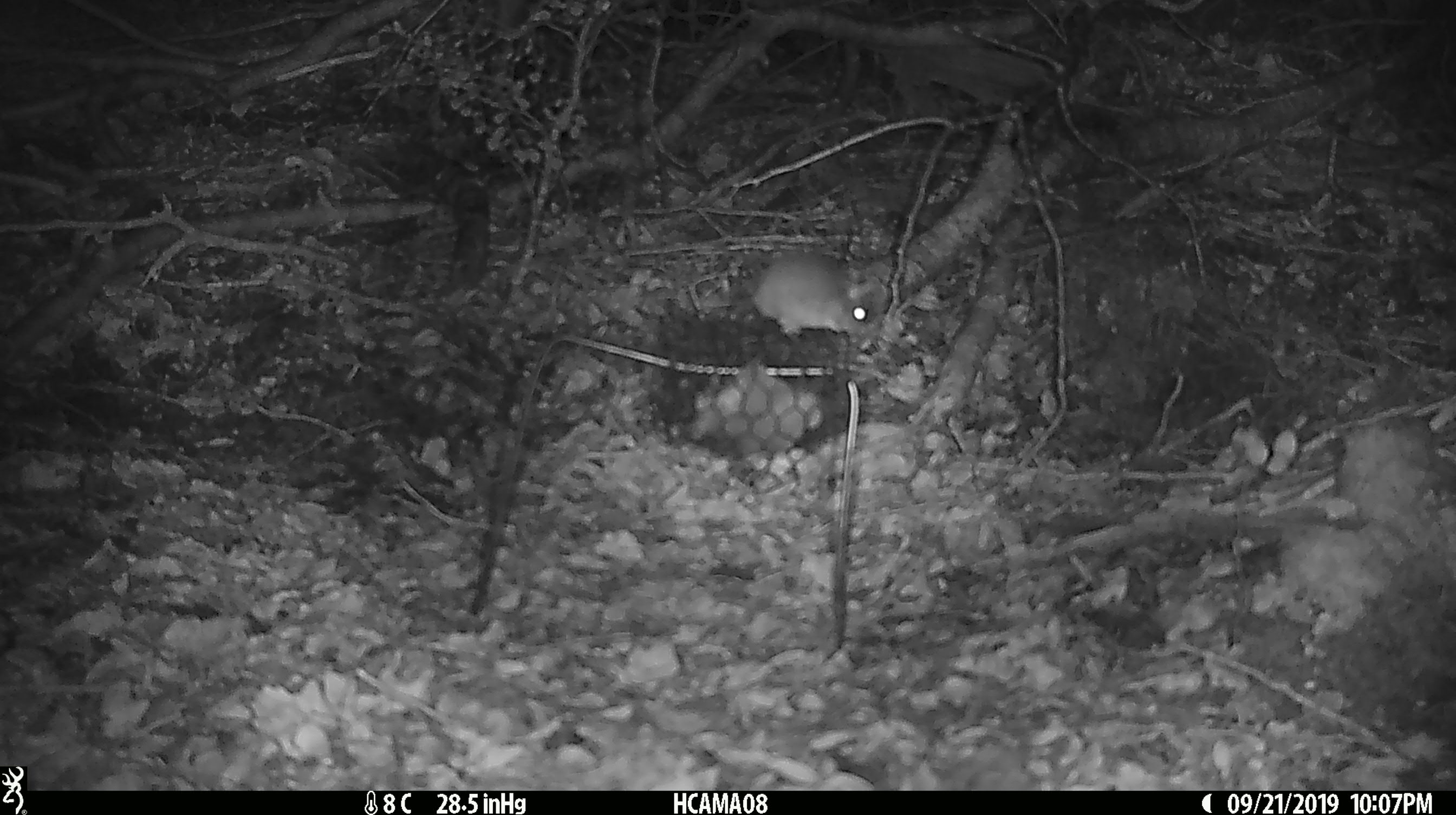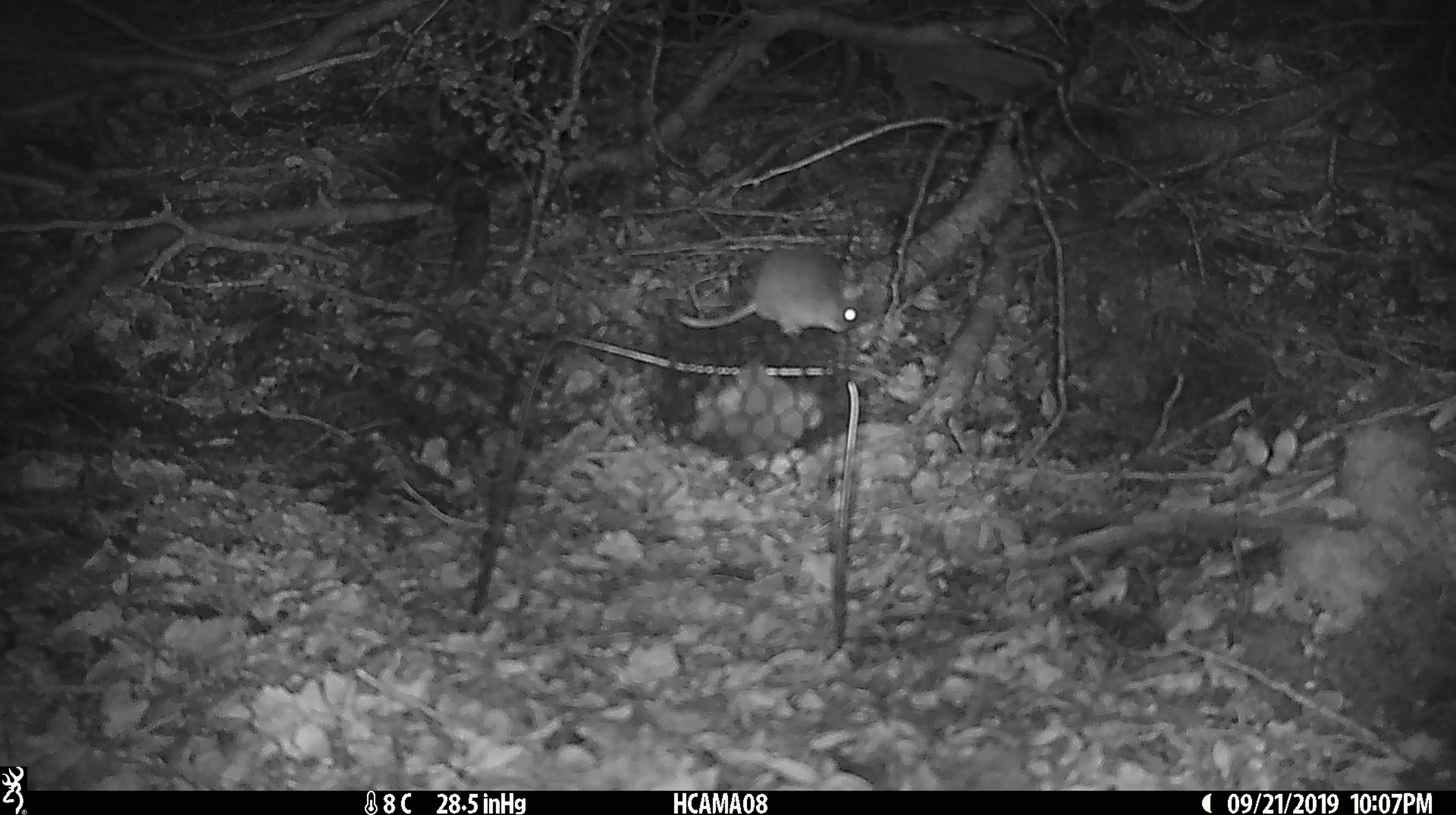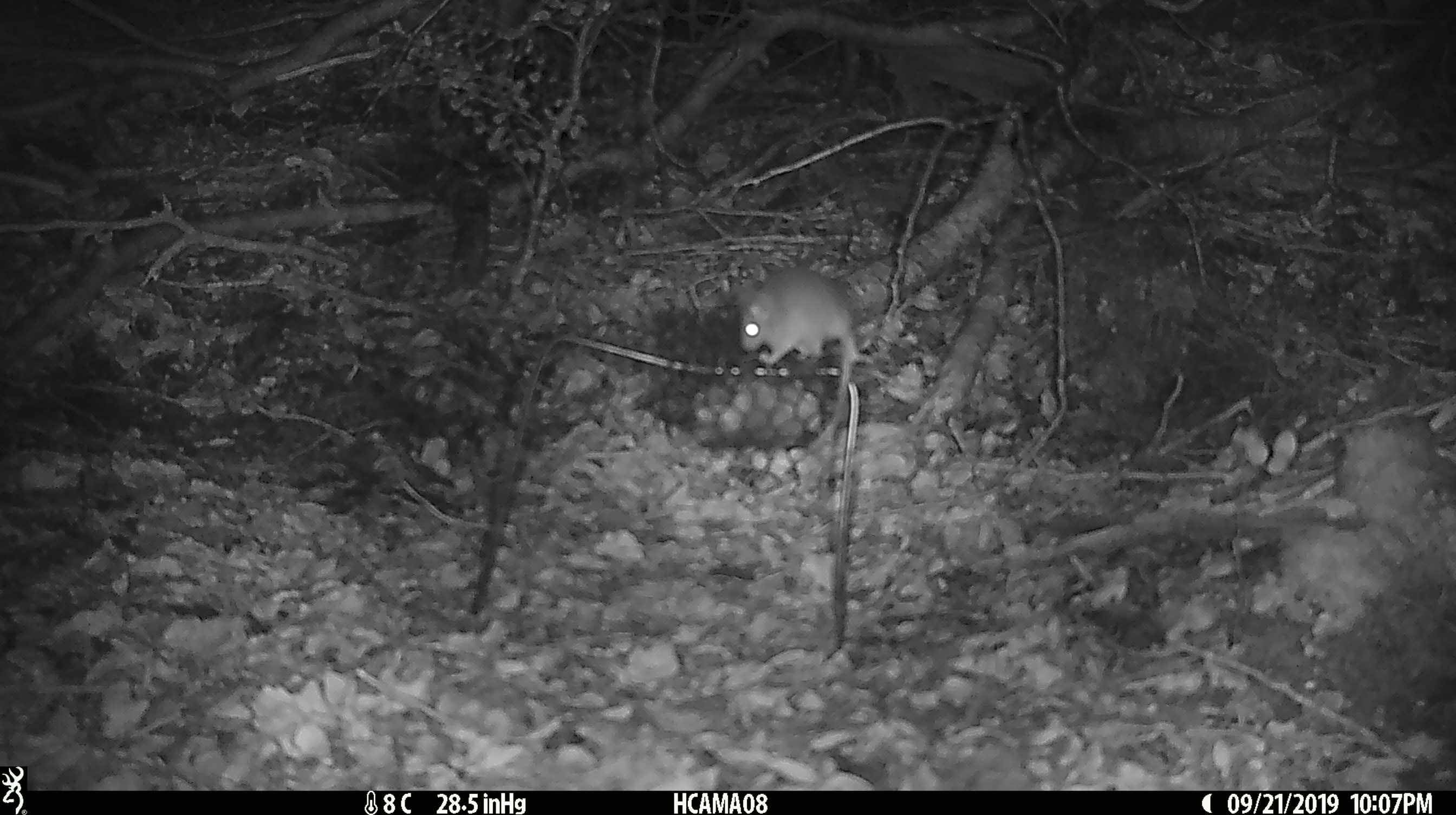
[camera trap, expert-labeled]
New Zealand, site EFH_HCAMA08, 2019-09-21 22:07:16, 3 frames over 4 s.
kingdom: Animalia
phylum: Chordata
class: Mammalia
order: Rodentia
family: Muridae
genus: Mus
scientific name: Mus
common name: mouse